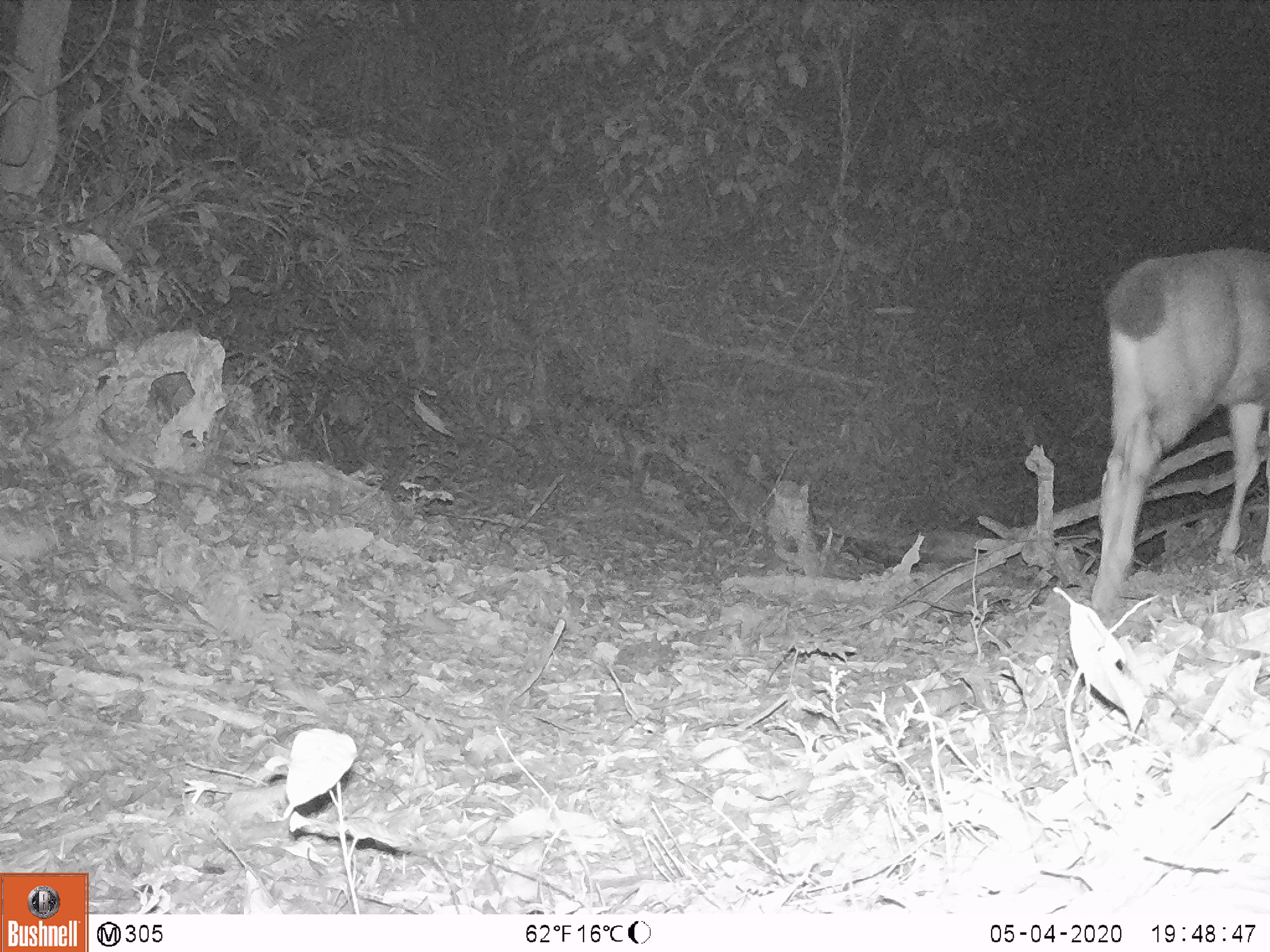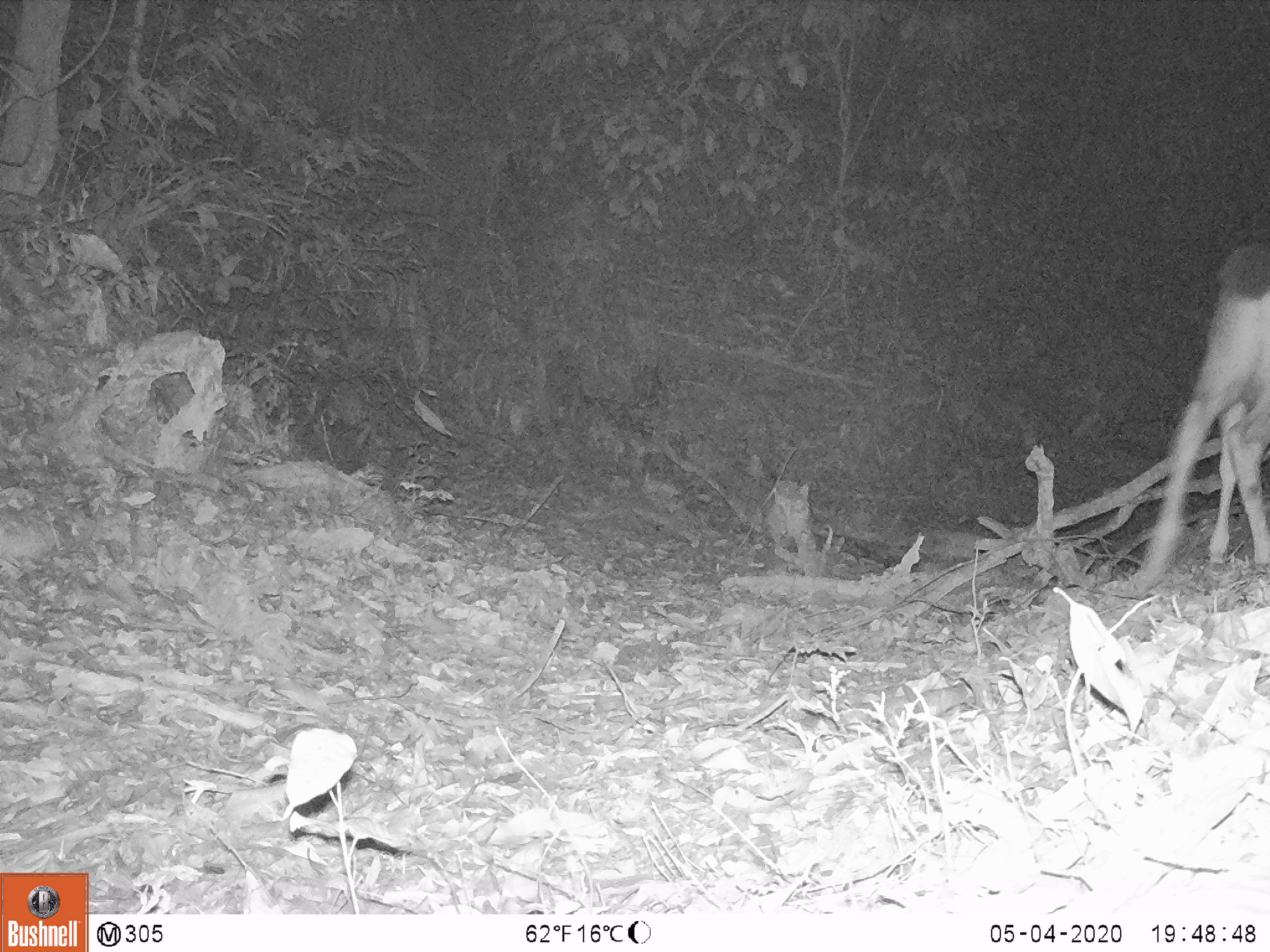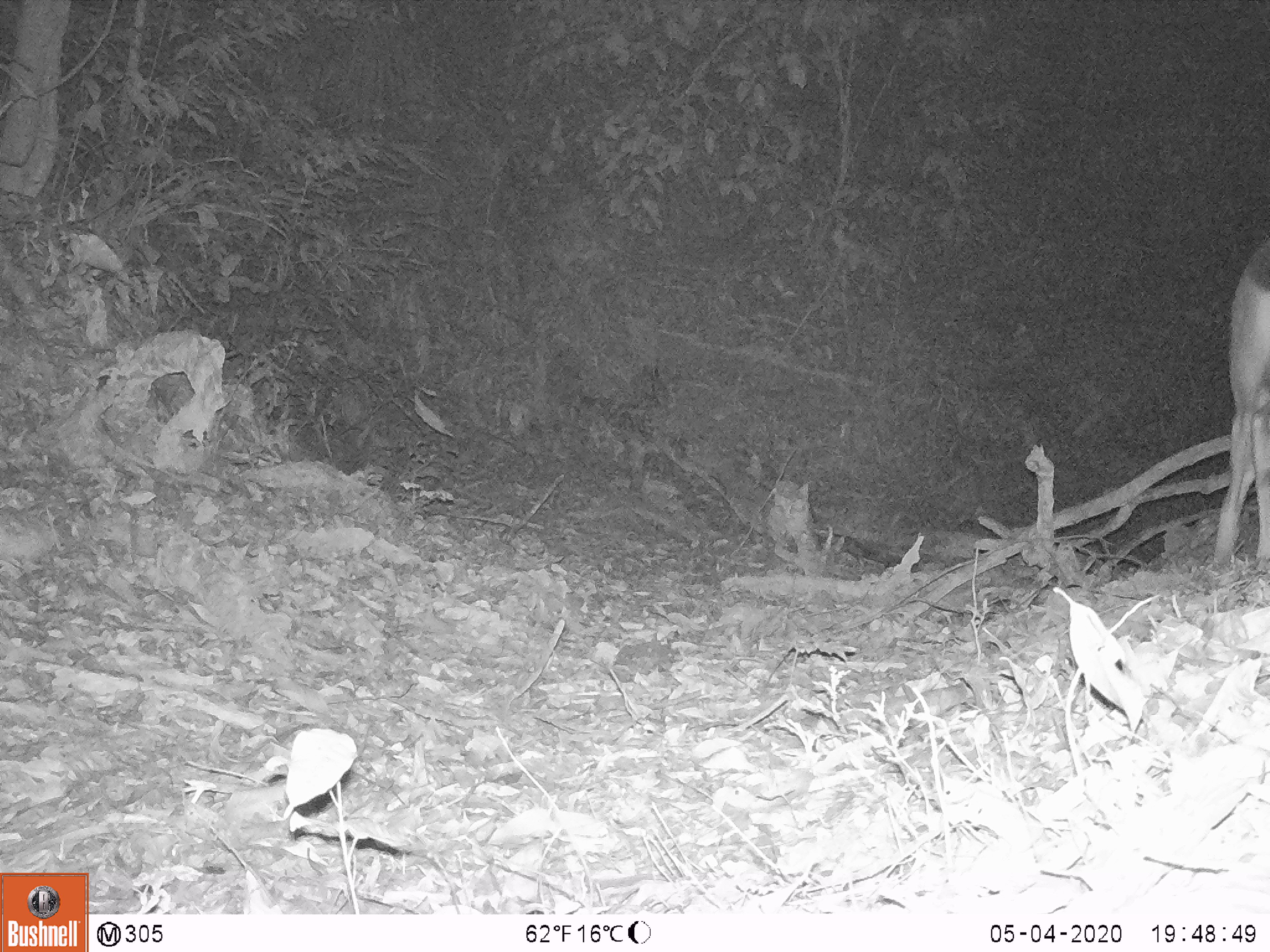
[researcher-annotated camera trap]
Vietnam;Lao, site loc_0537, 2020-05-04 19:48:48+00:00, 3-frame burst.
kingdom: Animalia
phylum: Chordata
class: Mammalia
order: Artiodactyla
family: Cervidae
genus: Rusa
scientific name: Rusa unicolor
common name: sambar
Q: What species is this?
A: Sambar (Rusa unicolor).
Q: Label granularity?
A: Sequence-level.